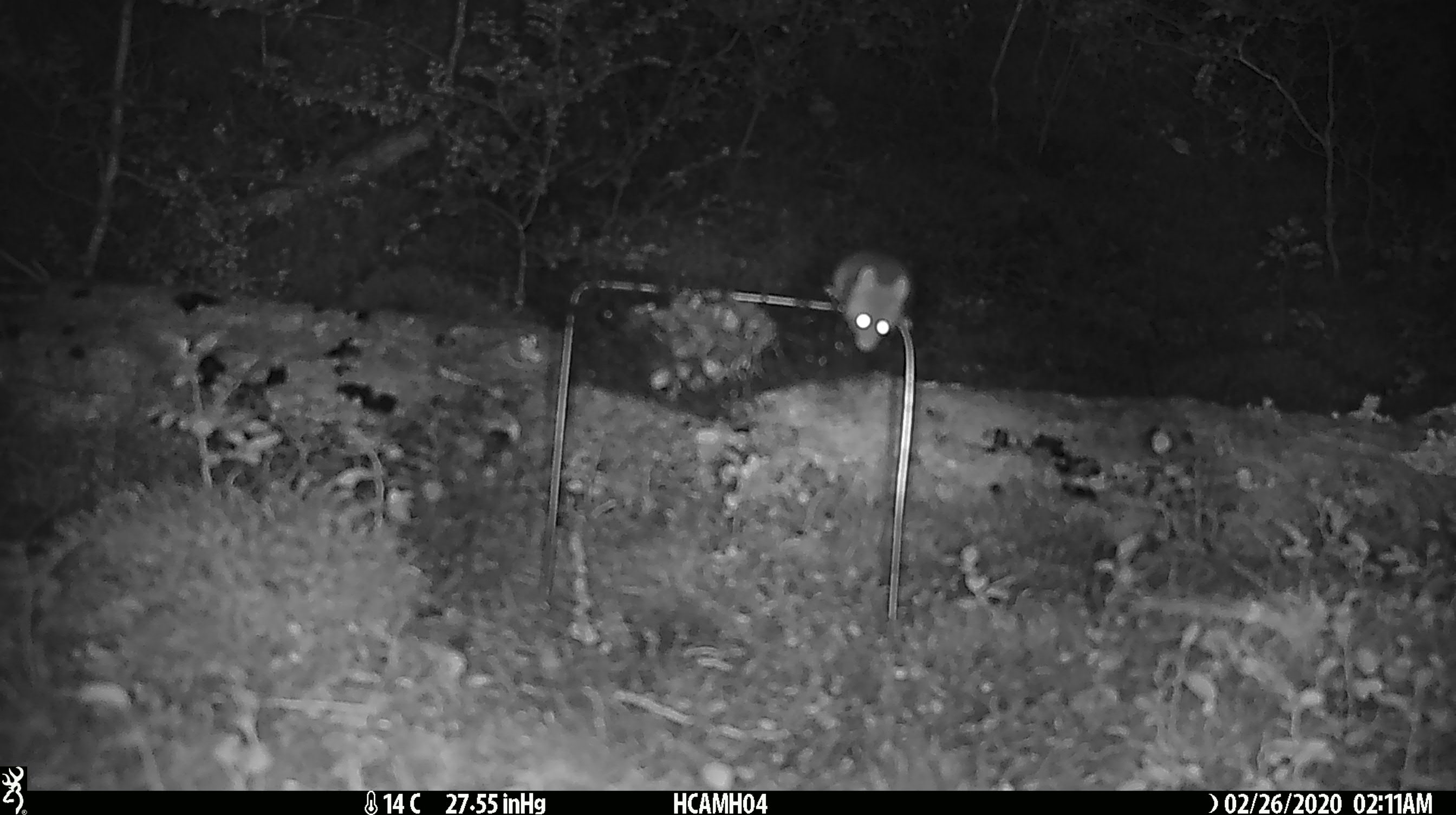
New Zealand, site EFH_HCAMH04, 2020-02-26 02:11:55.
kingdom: Animalia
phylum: Chordata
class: Mammalia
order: Rodentia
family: Muridae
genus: Mus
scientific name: Mus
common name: mouse